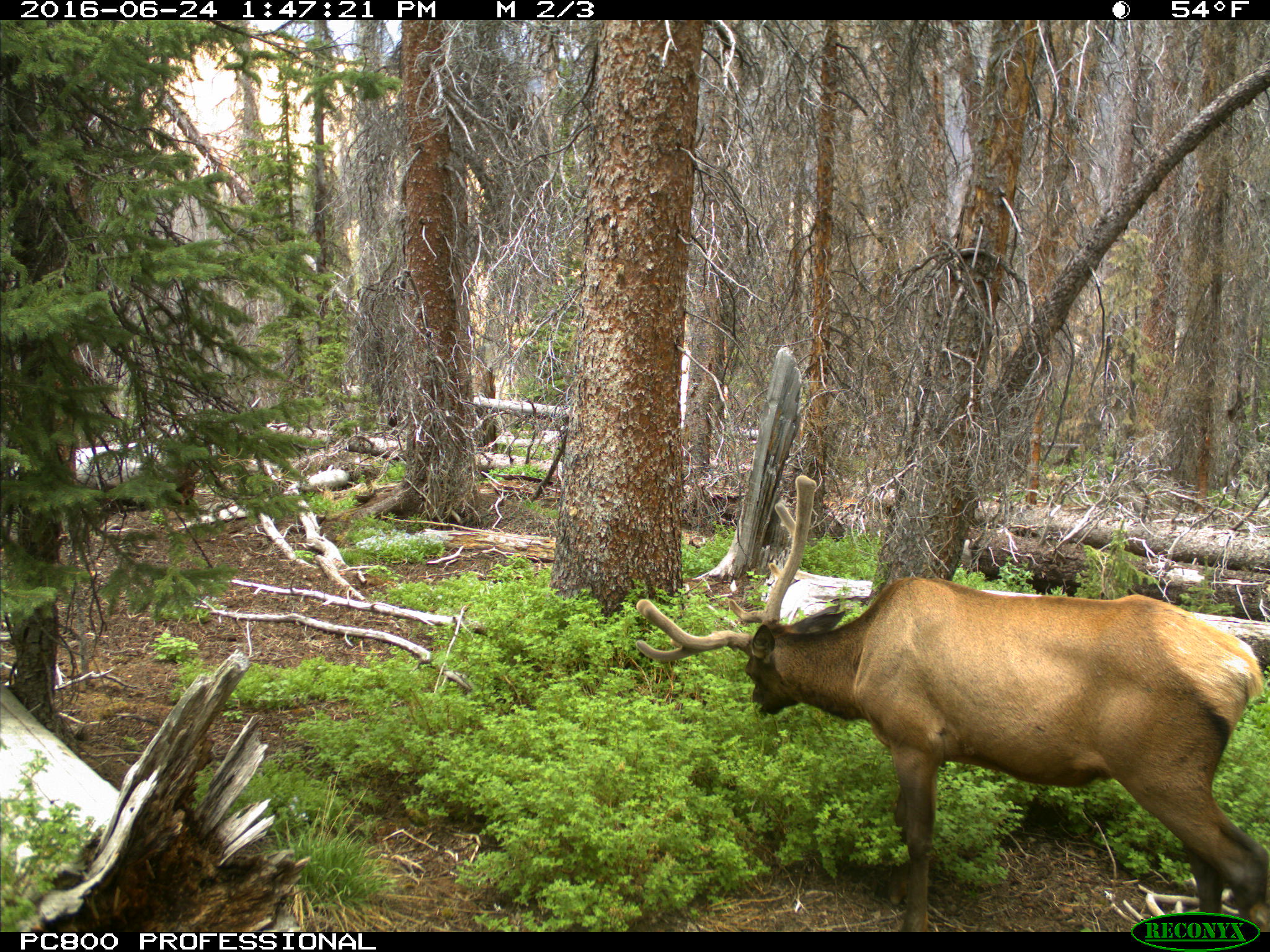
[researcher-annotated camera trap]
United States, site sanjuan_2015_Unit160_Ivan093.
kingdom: Animalia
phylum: Chordata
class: Mammalia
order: Artiodactyla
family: Cervidae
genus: Cervus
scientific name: Cervus elaphus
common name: red deer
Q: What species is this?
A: Cervus elaphus (red deer).